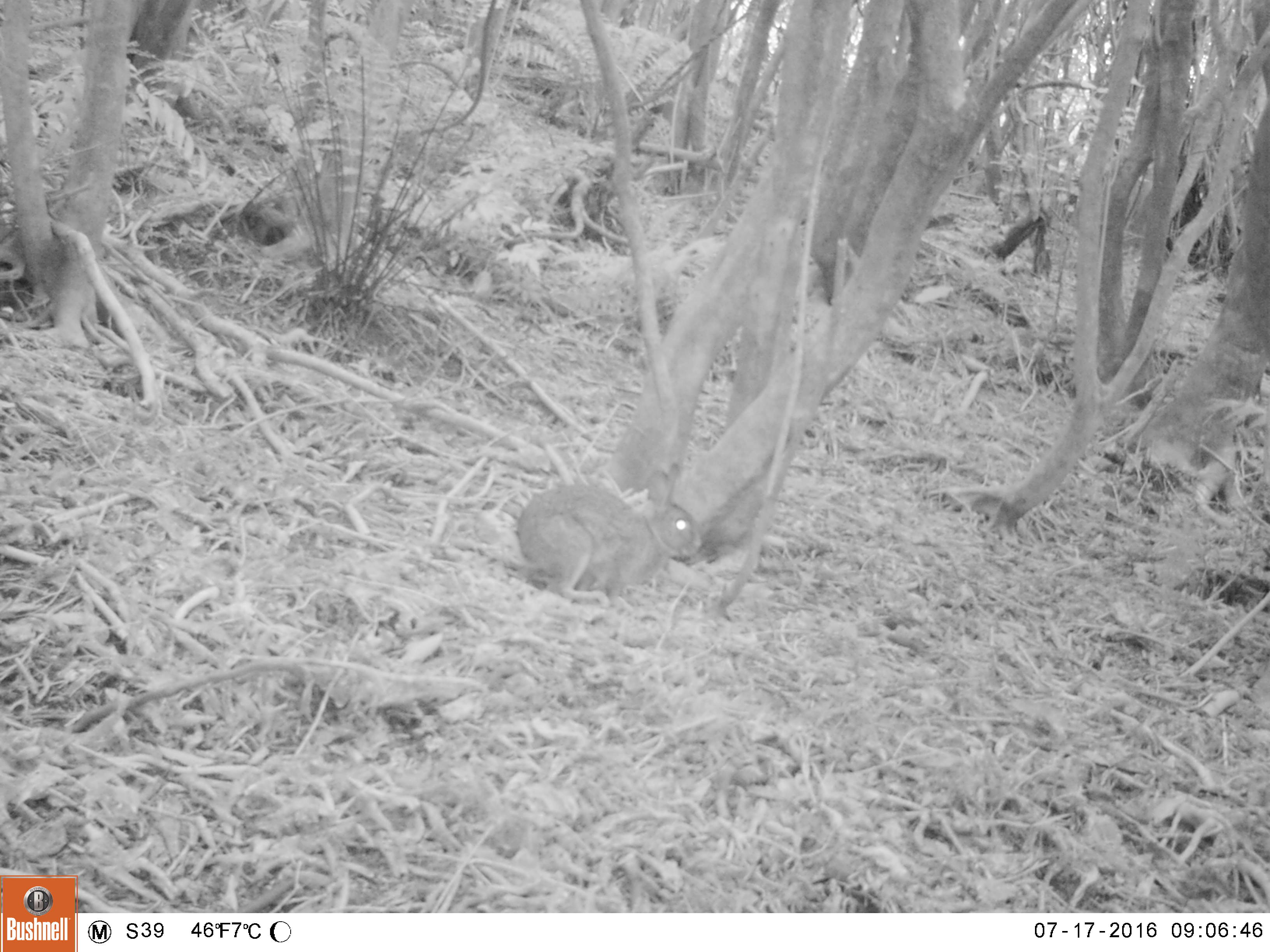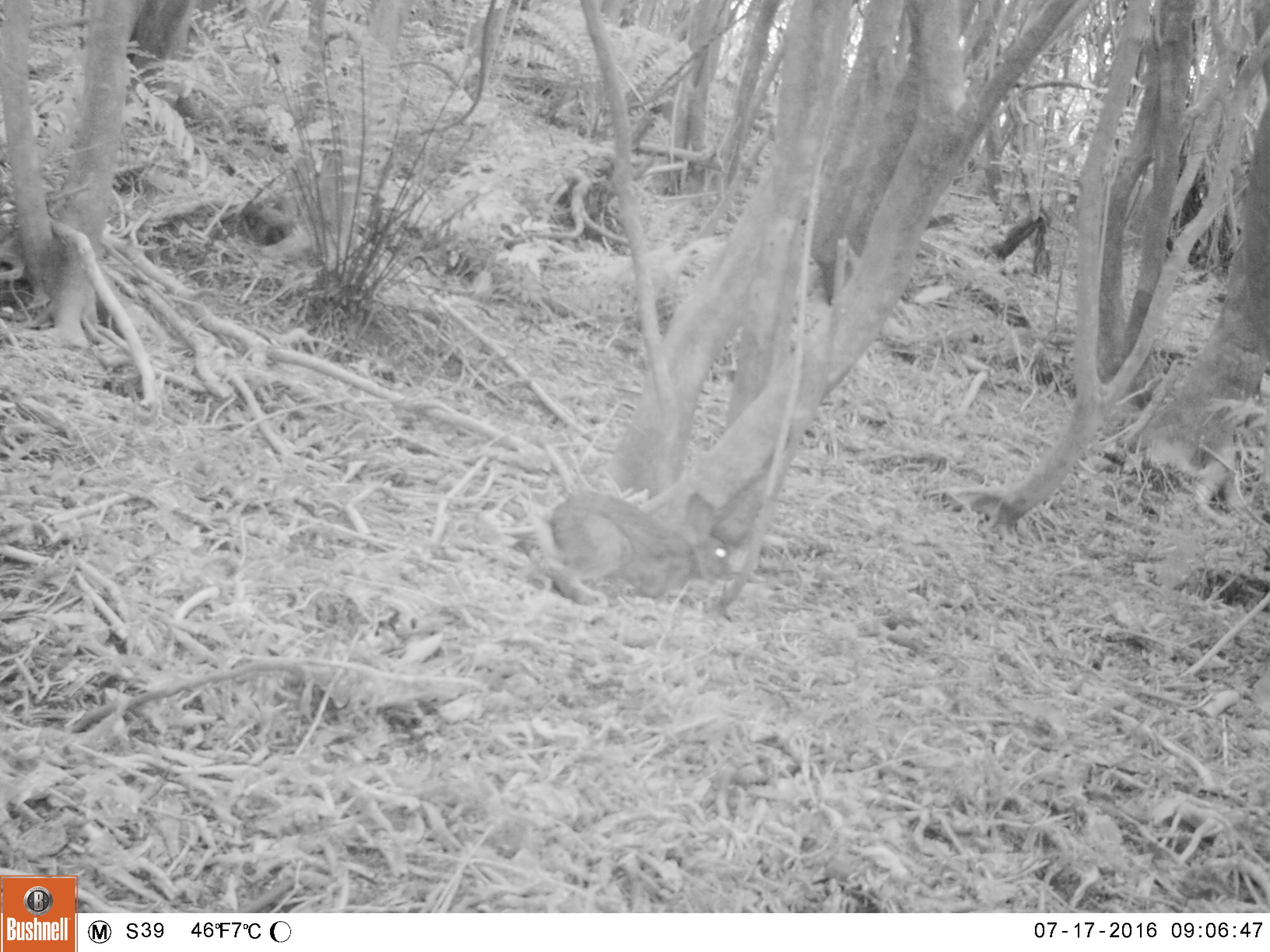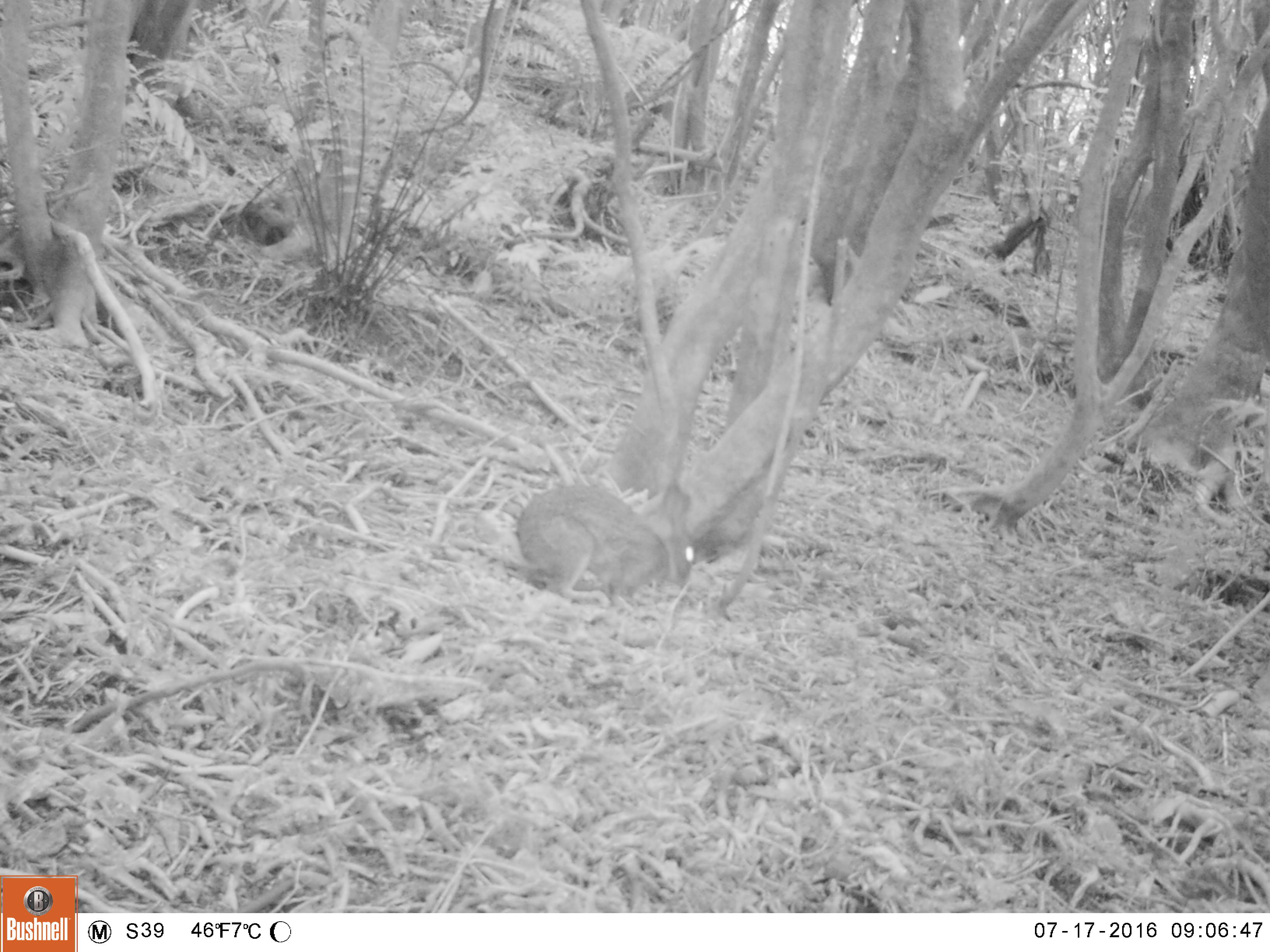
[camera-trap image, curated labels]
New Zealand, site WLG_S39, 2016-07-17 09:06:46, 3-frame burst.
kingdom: Animalia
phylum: Chordata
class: Mammalia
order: Lagomorpha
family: Leporidae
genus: Oryctolagus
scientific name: Oryctolagus cuniculus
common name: european rabbit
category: rabbit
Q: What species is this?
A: Rabbit (european rabbit) (Oryctolagus cuniculus).